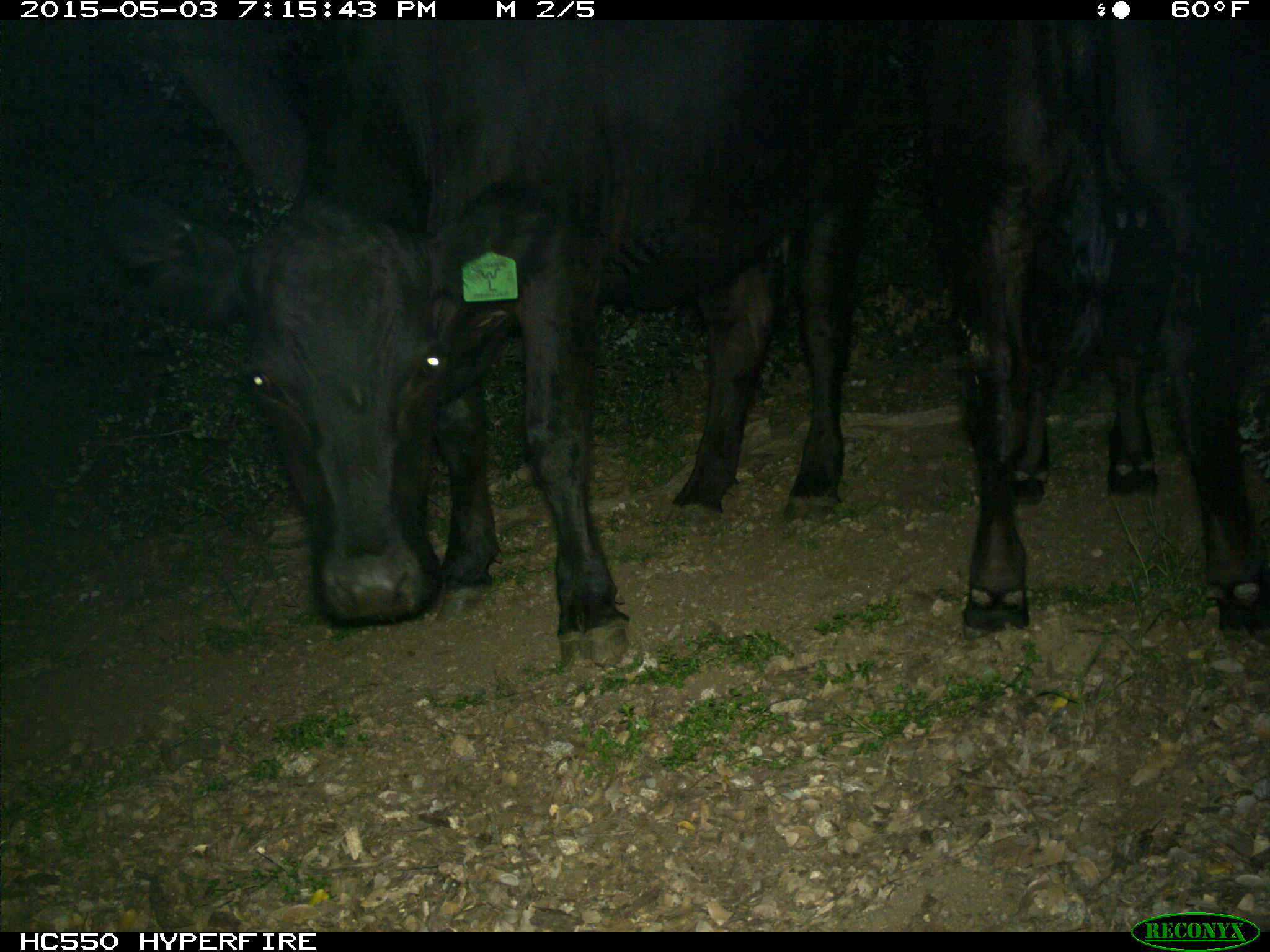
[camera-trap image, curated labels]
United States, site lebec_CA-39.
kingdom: Animalia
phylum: Chordata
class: Mammalia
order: Artiodactyla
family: Bovidae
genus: Bos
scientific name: Bos taurus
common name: domestic cow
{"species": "Bos taurus (domestic cow)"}